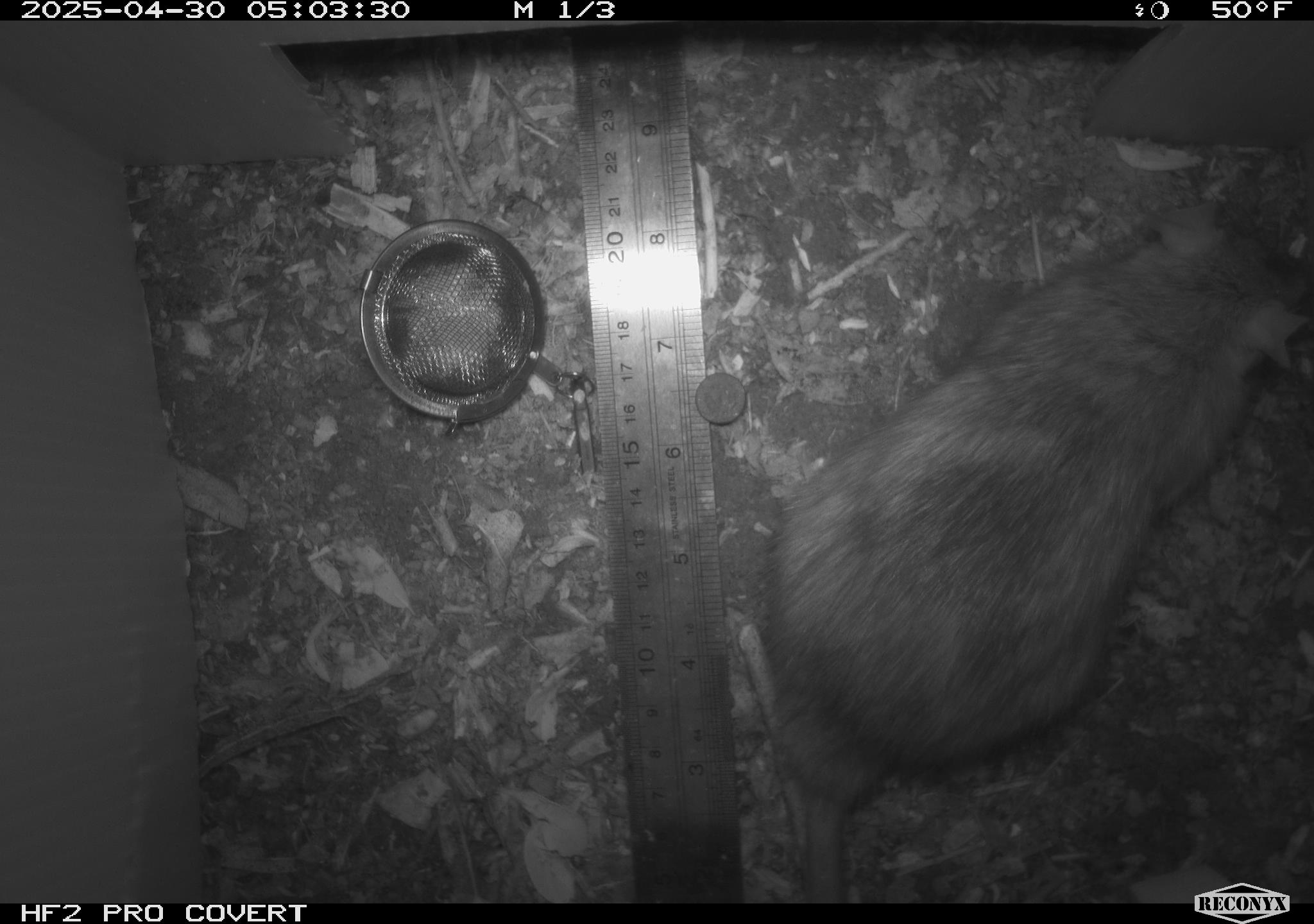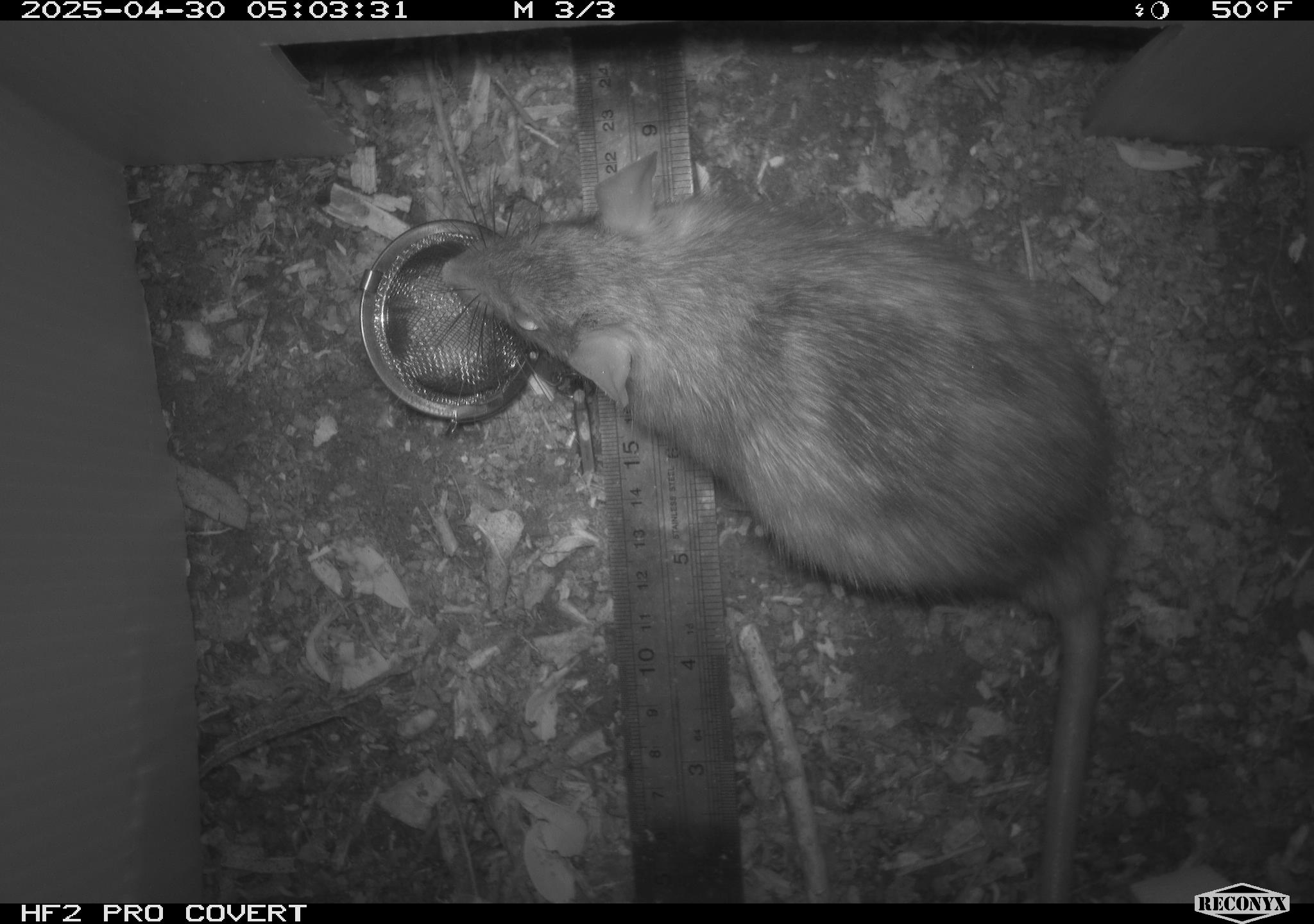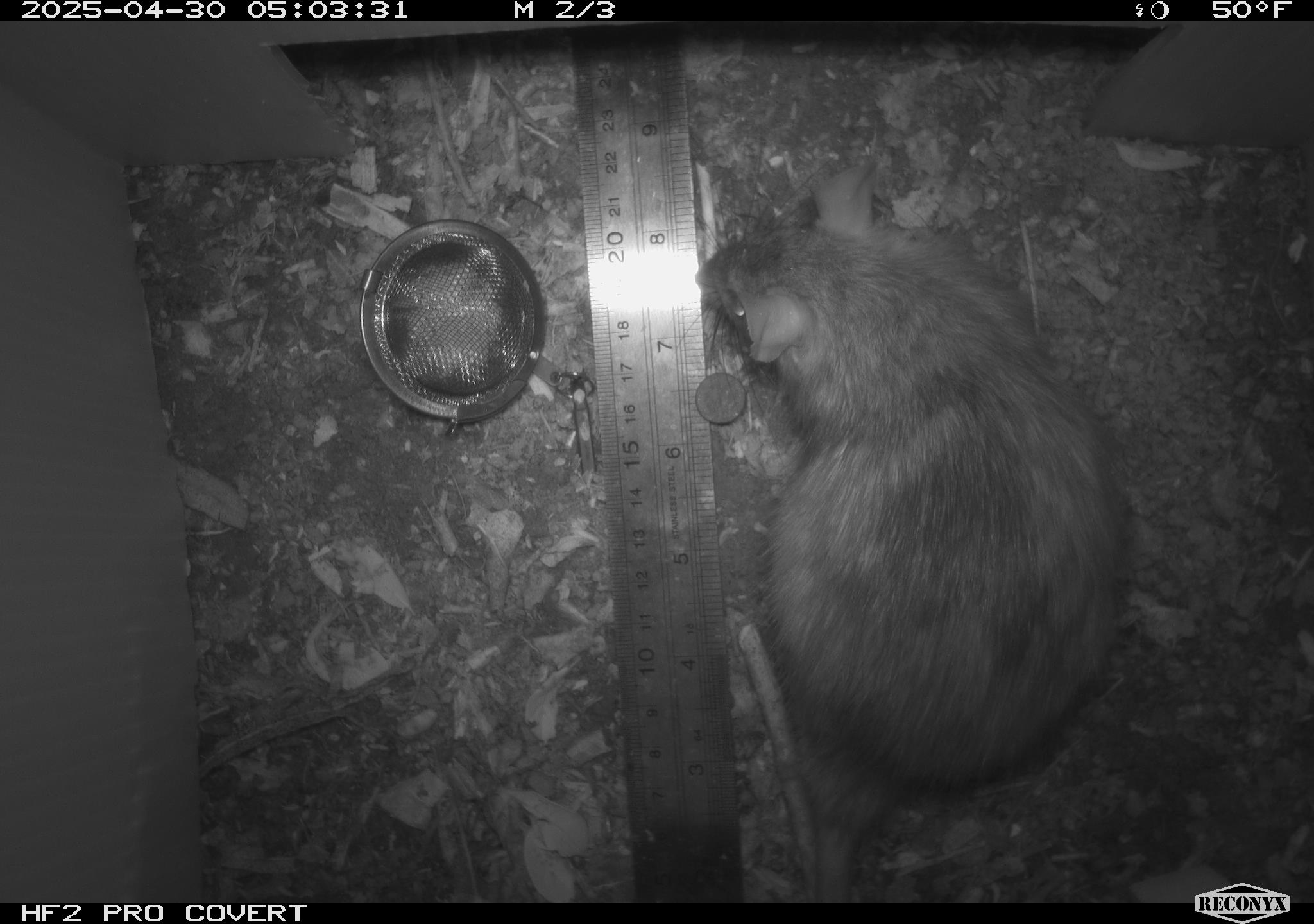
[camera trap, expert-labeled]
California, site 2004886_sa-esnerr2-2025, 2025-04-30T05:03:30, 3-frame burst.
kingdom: Animalia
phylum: Chordata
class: Mammalia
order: Rodentia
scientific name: Rodentia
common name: rodent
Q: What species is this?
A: Rodent (Rodentia).